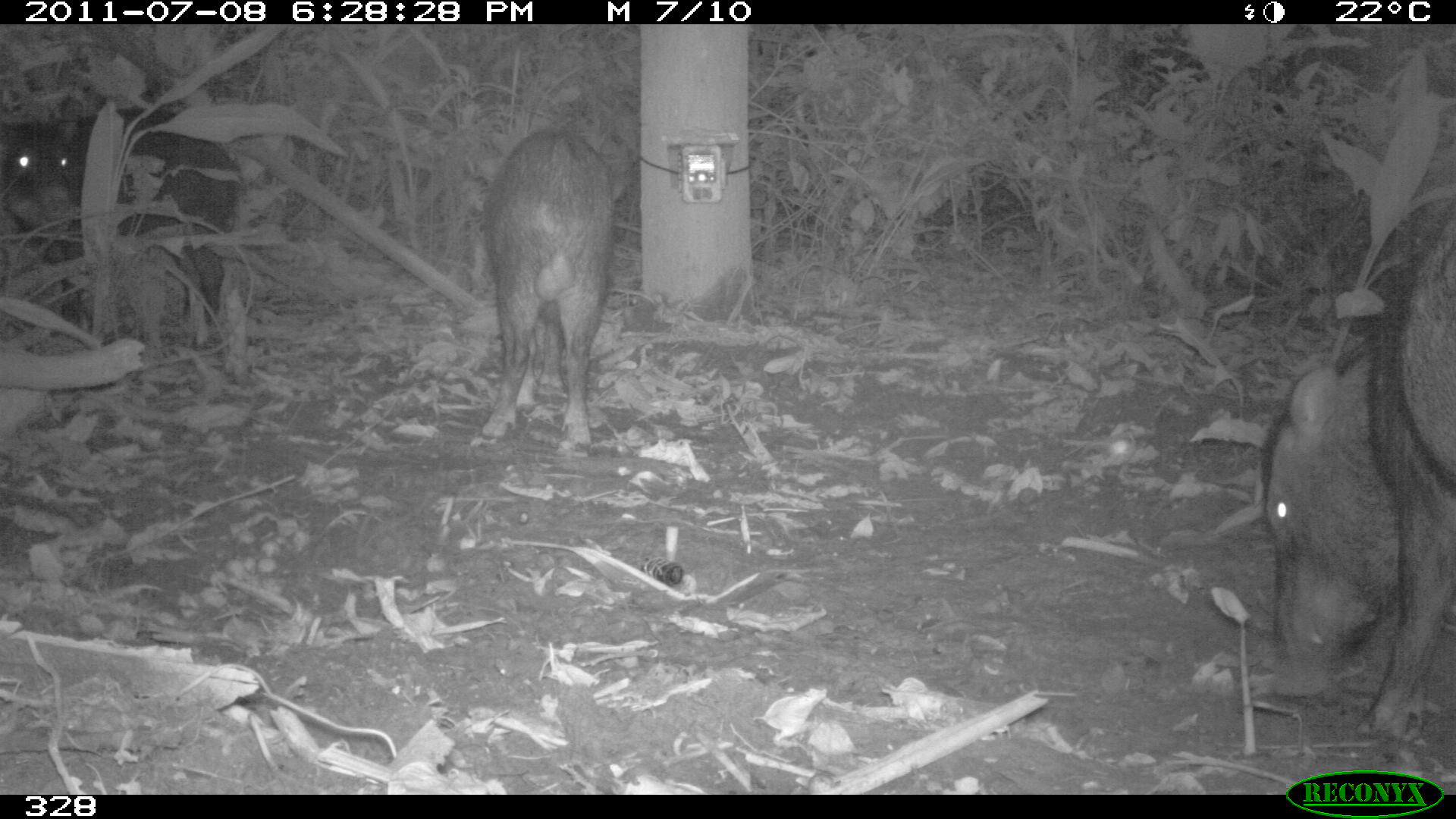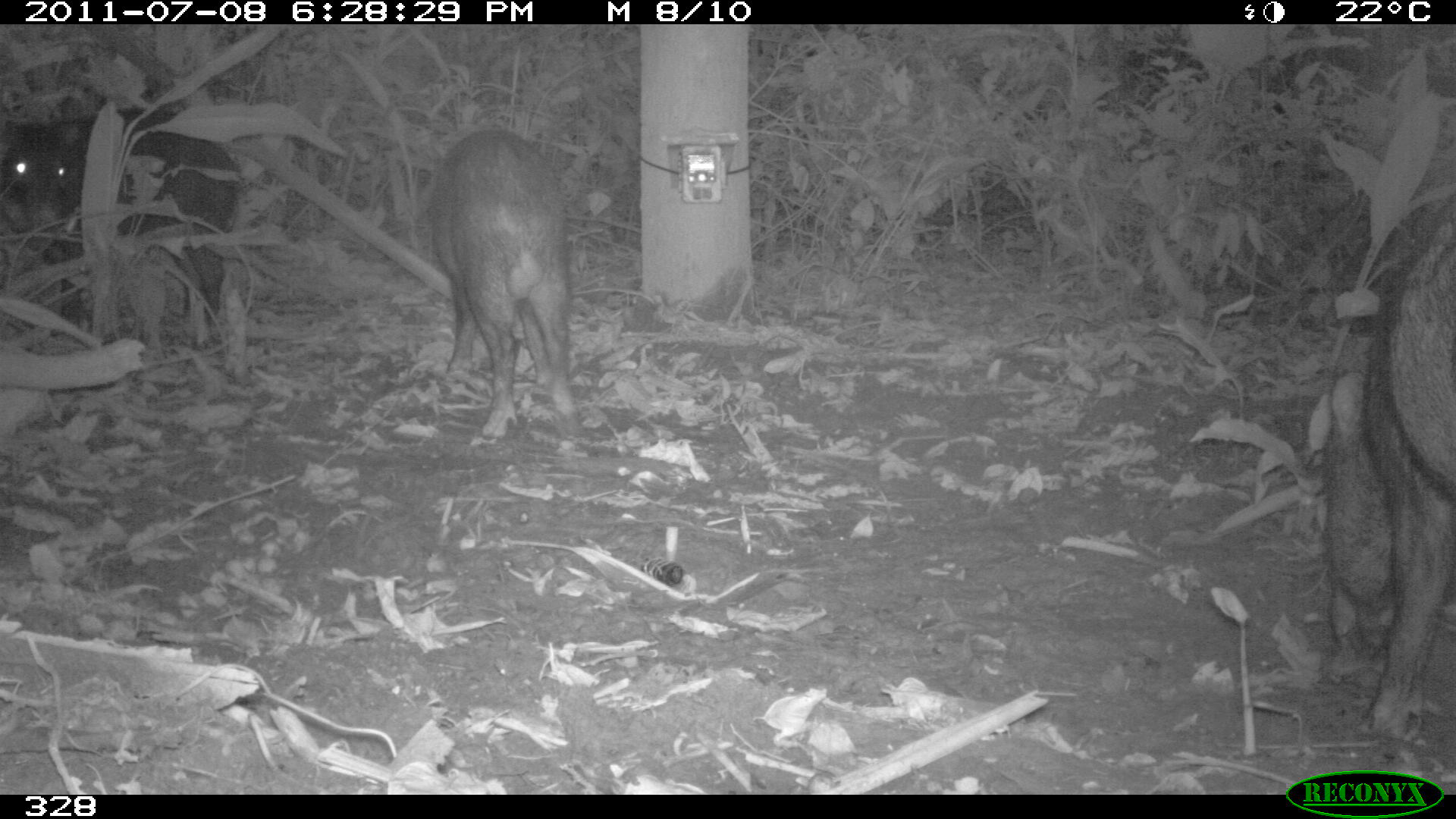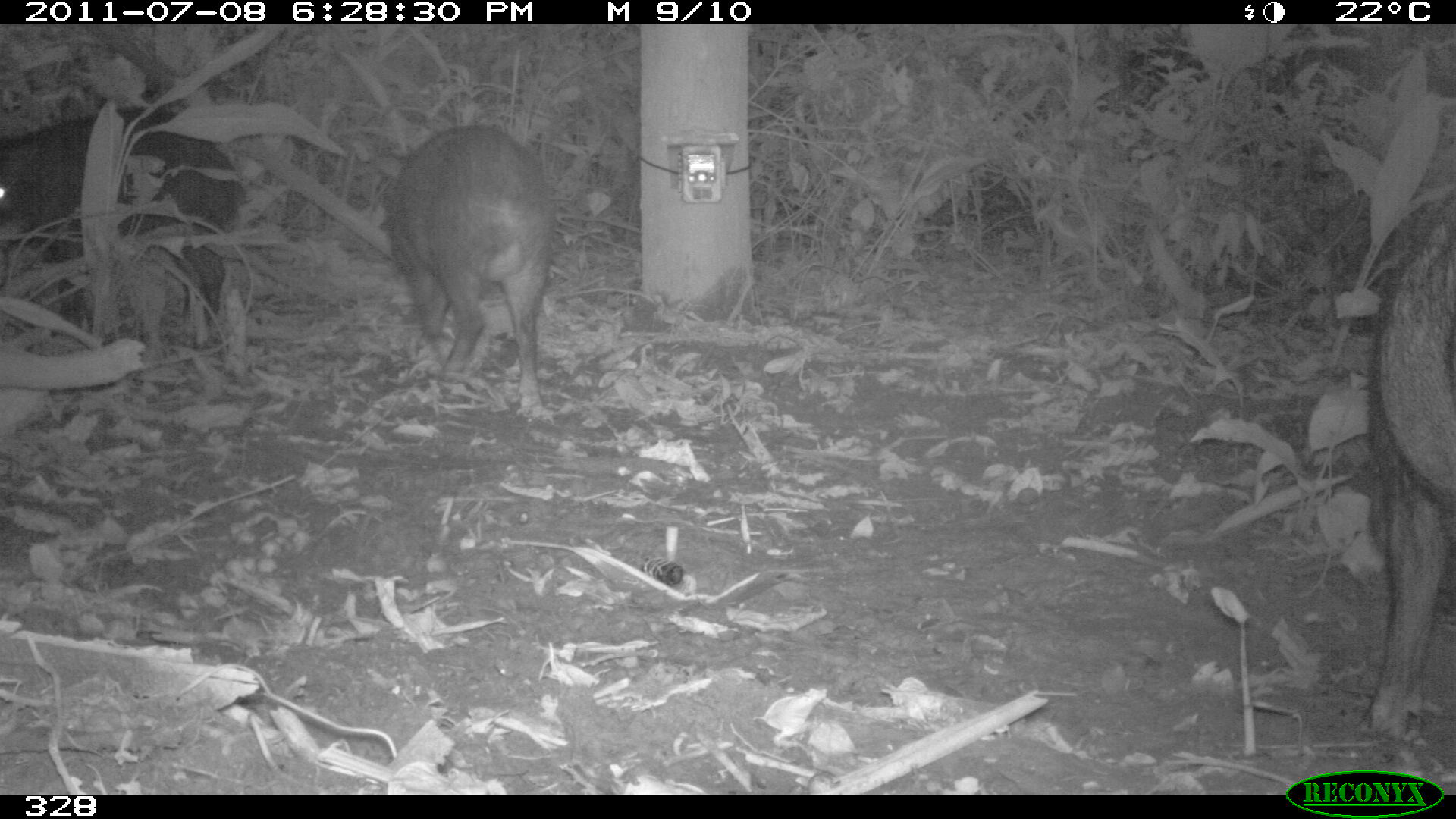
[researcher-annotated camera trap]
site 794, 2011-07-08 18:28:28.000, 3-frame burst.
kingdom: Animalia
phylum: Chordata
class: Mammalia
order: Artiodactyla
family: Tayassuidae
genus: Tayassu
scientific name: Tayassu pecari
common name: white-lipped peccary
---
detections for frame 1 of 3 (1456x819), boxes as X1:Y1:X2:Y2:
tayassu pecari: 1262:193:1456:735; 0:105:242:323; 480:125:614:441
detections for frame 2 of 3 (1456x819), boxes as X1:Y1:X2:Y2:
tayassu pecari: 1320:203:1453:737; 0:103:236:332; 431:126:578:435